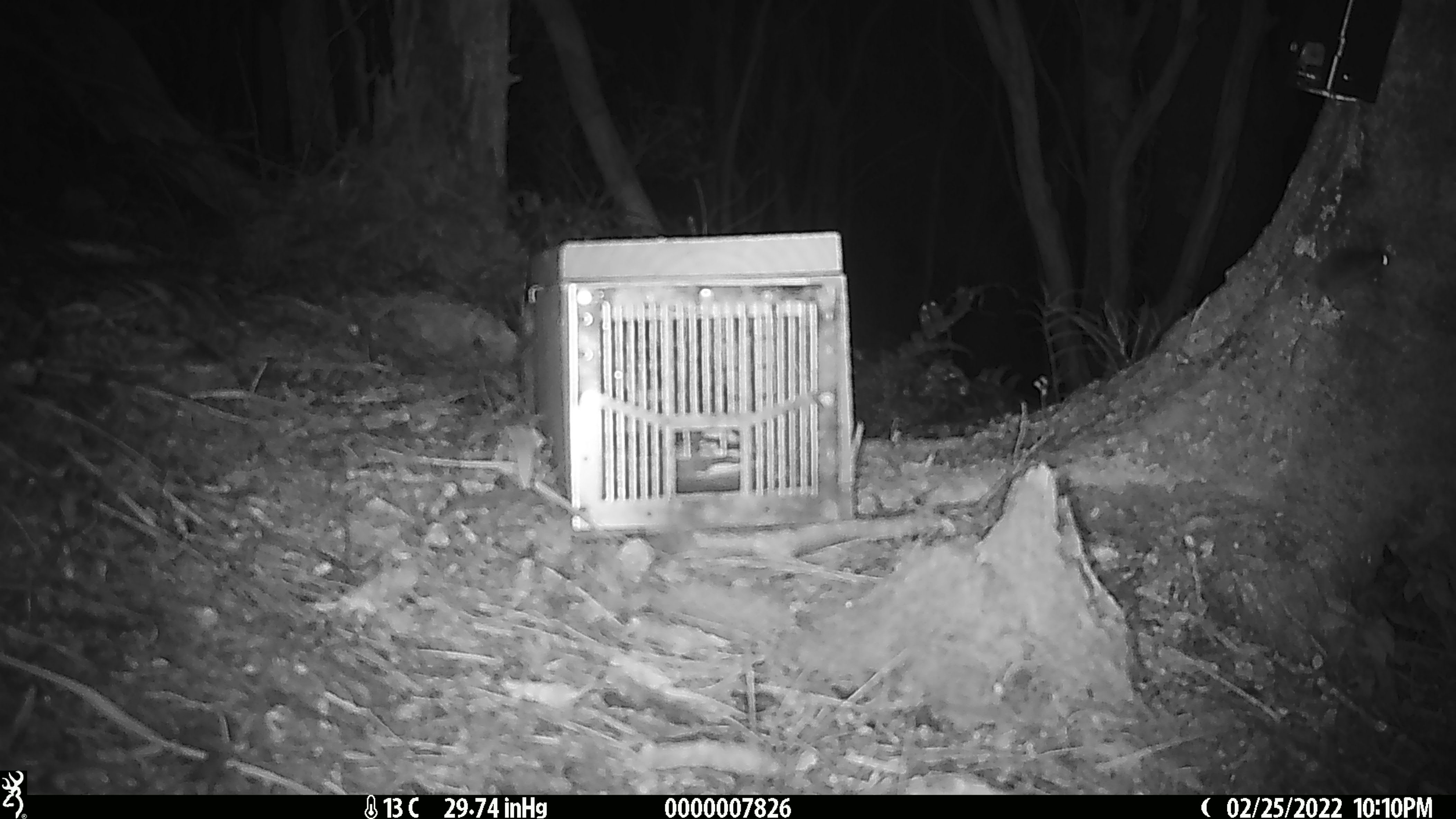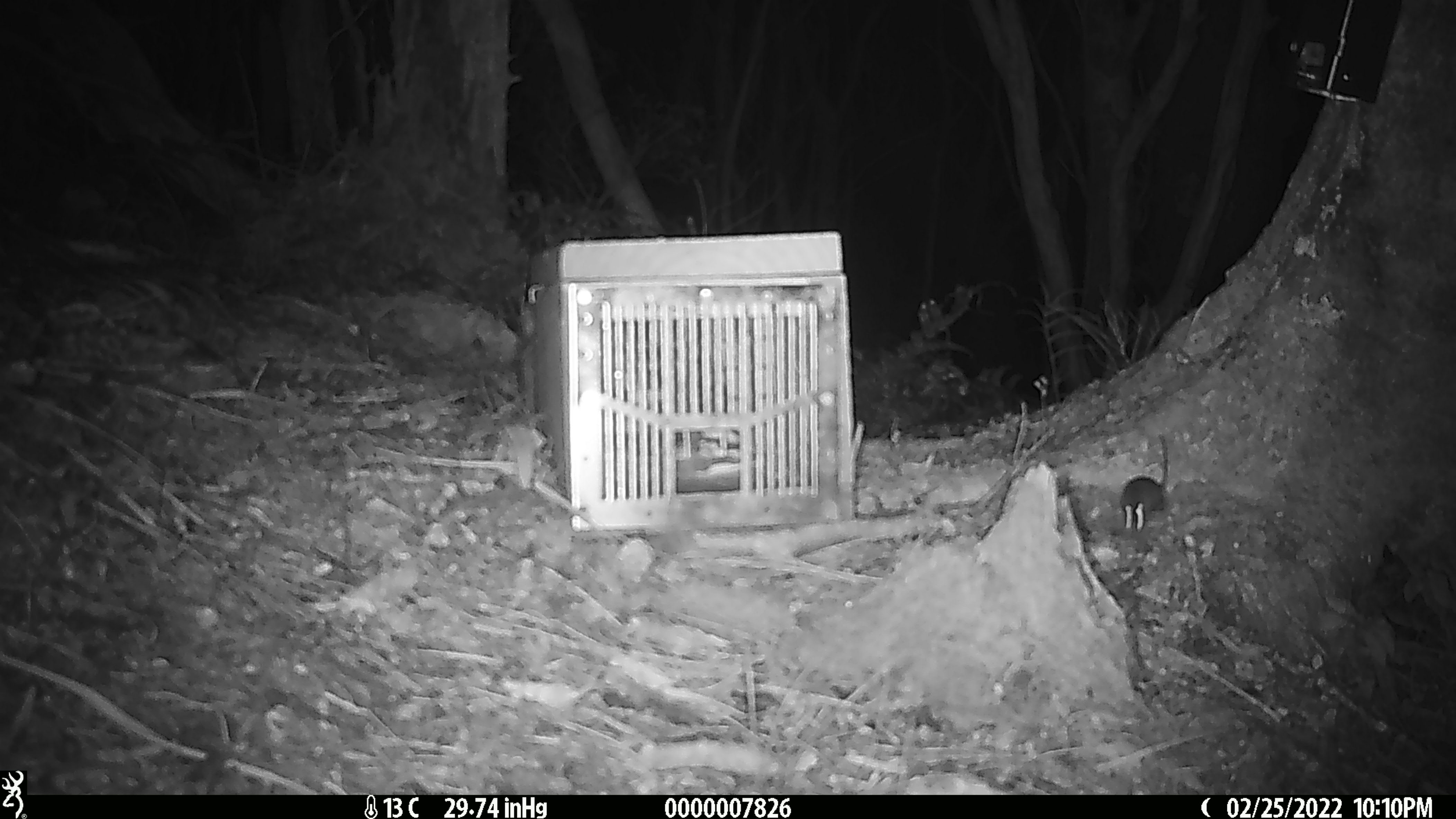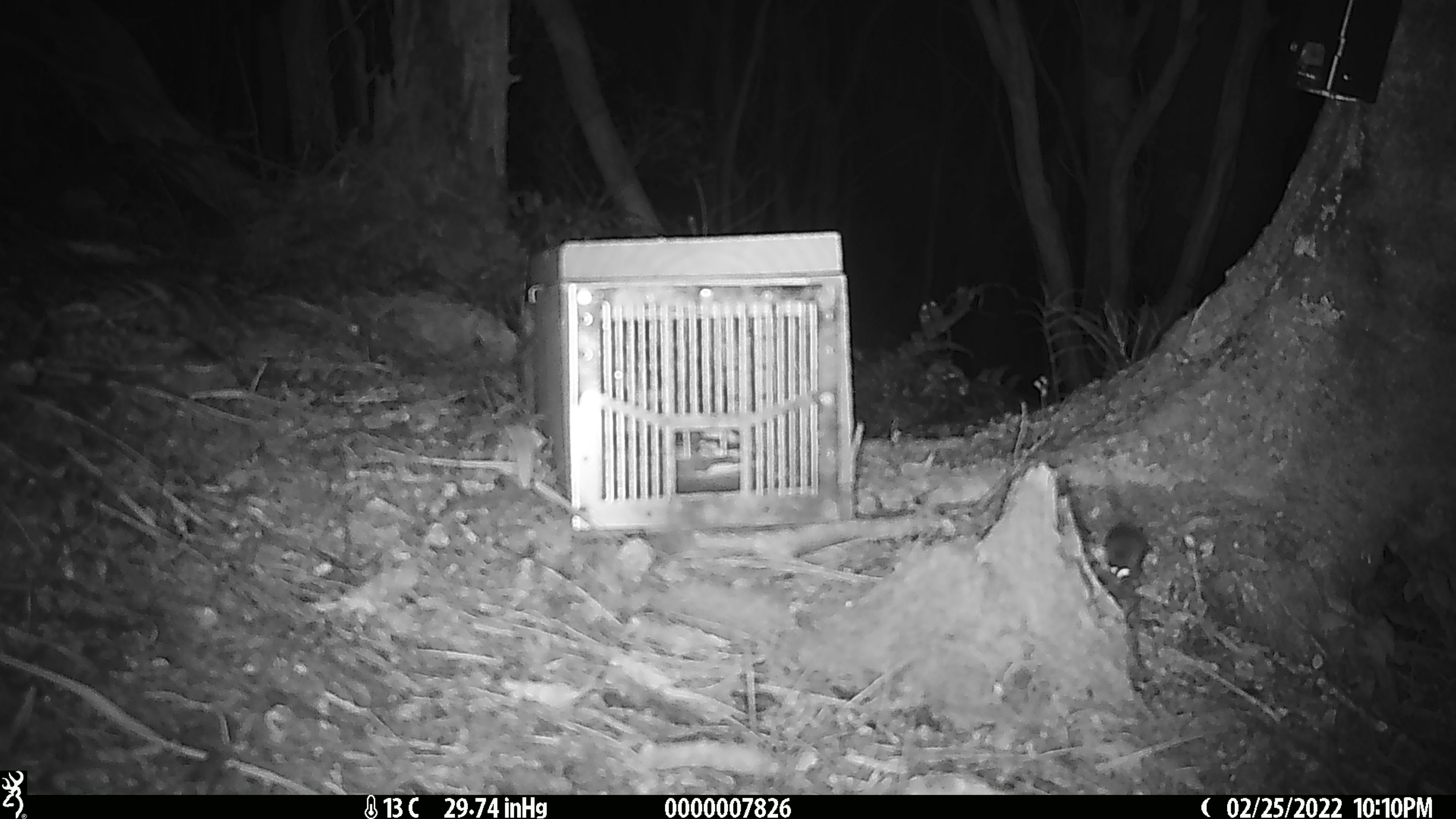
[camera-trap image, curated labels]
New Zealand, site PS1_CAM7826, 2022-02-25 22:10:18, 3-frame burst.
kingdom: Animalia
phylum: Chordata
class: Mammalia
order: Rodentia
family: Muridae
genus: Mus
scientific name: Mus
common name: mouse